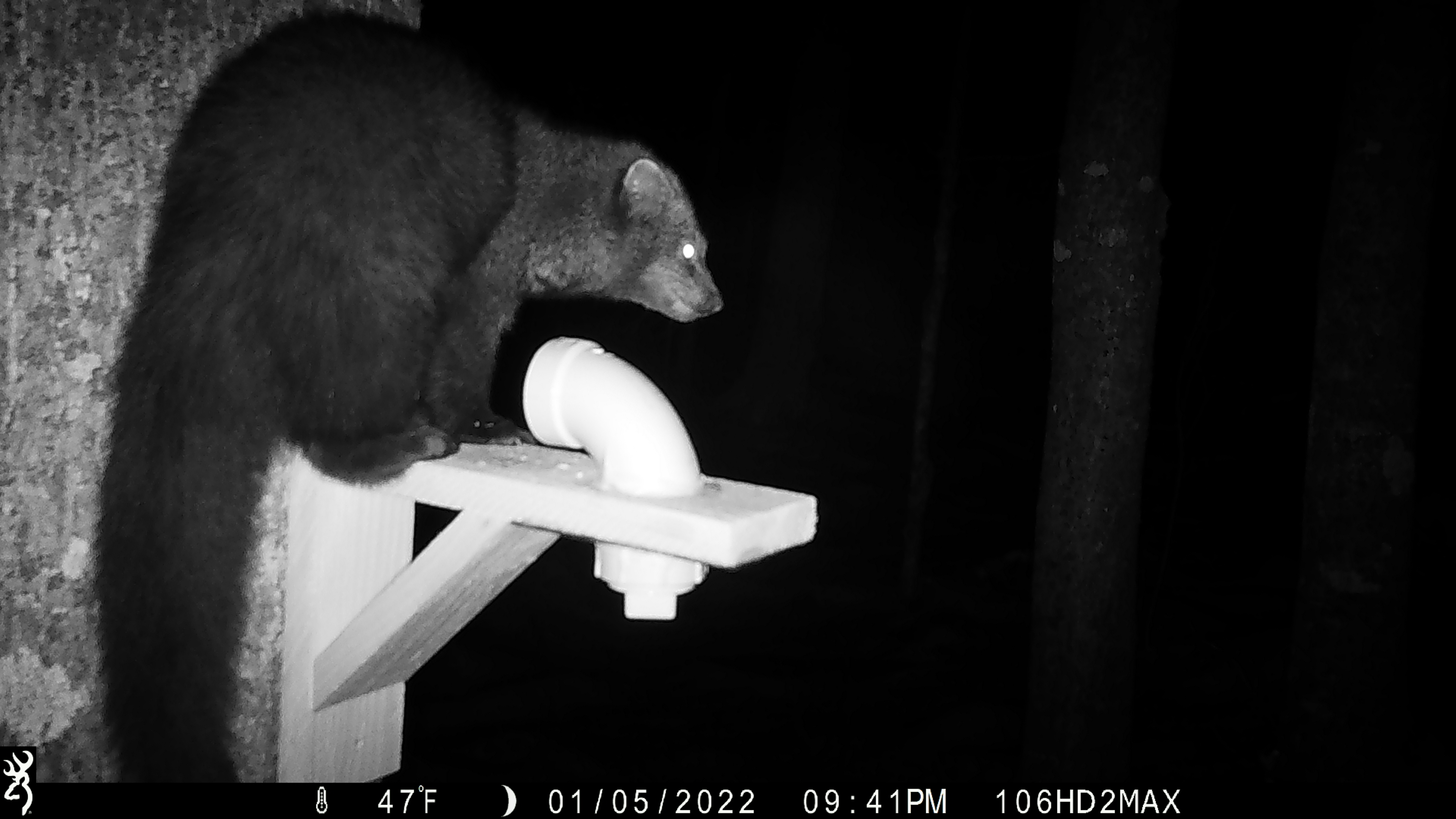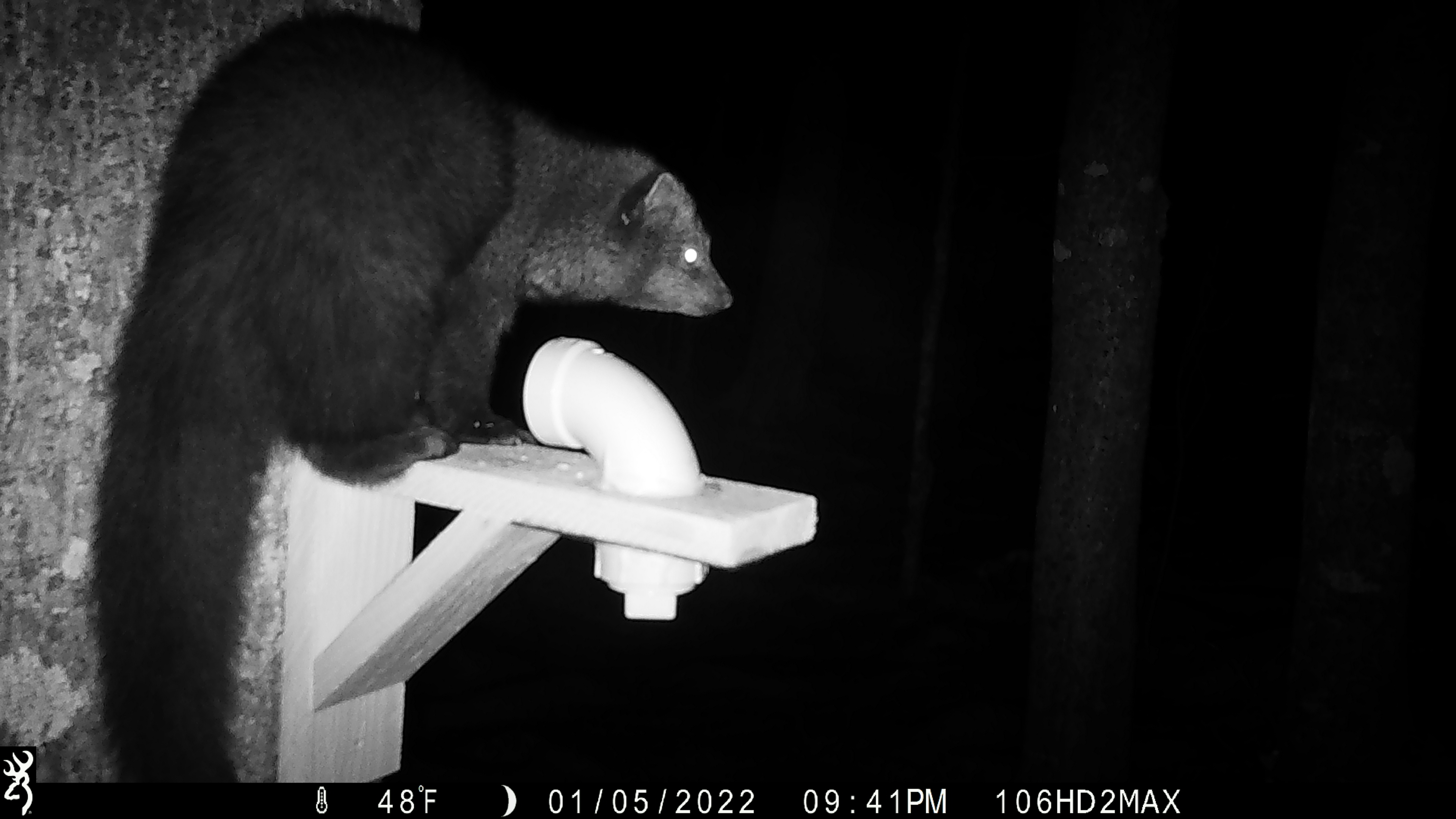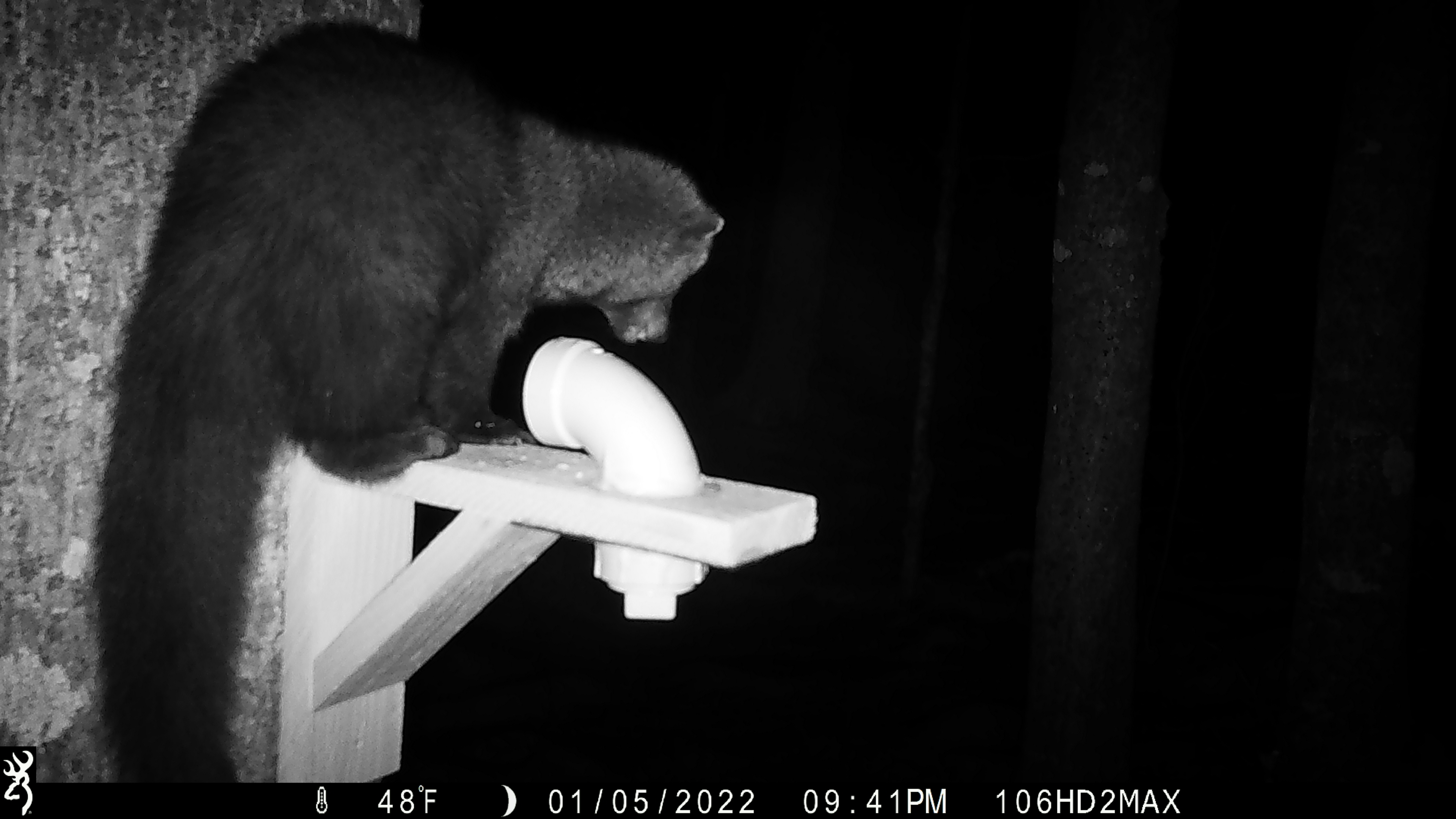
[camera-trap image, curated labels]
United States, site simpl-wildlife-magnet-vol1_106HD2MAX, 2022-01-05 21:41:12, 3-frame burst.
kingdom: Animalia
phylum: Chordata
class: Mammalia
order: Carnivora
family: Mustelidae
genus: Pekania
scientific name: Pekania pennanti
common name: fisher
Fisher (Pekania pennanti).